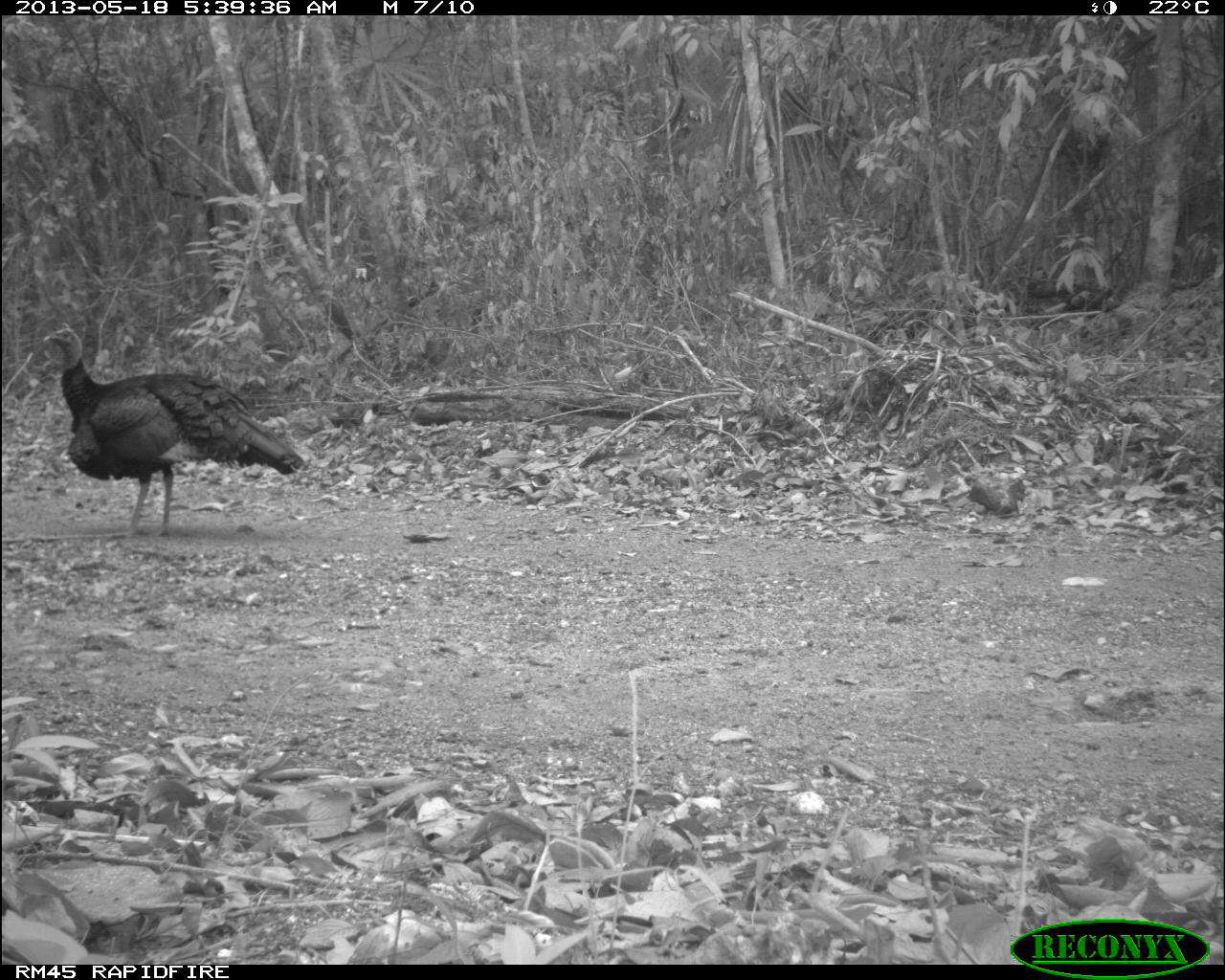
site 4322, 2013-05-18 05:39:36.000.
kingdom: Animalia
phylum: Chordata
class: Aves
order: Galliformes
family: Phasianidae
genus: Meleagris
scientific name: Meleagris ocellata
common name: ocellated turkey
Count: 1.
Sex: male.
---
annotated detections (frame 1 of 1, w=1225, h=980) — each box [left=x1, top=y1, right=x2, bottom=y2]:
meleagris ocellata: [left=43, top=325, right=304, bottom=537]